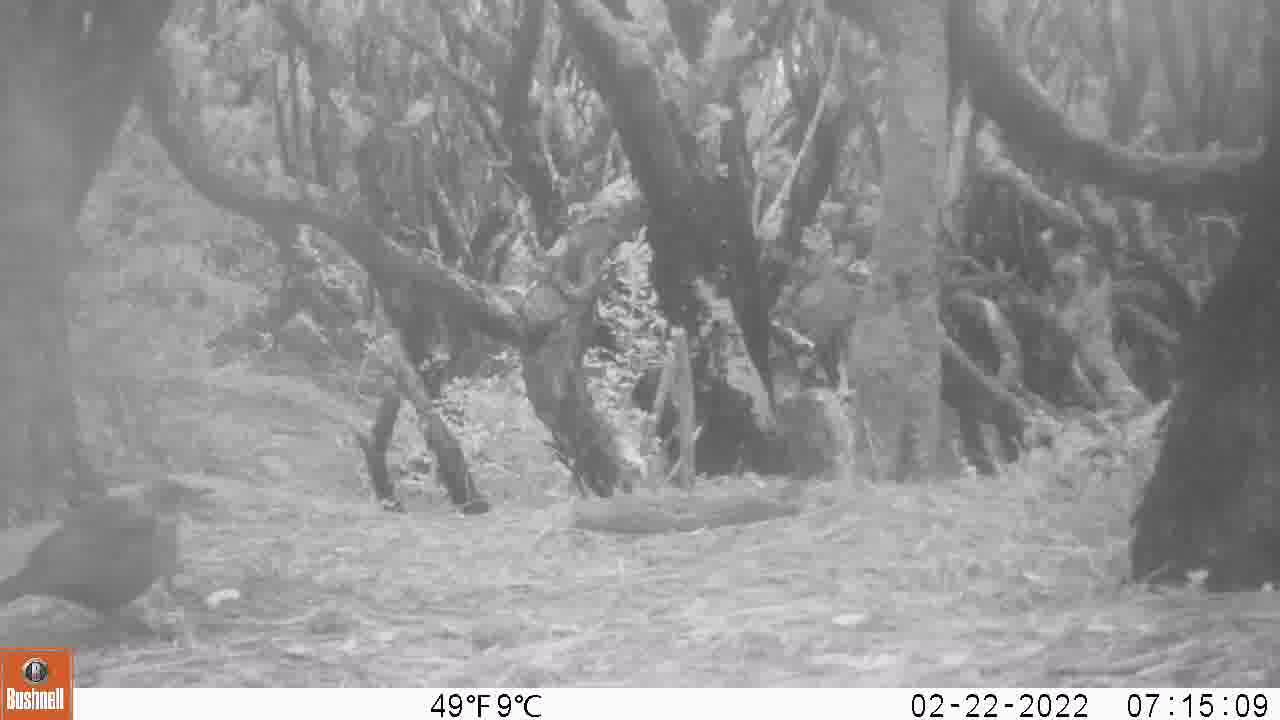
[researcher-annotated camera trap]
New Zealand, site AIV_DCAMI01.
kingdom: Animalia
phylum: Chordata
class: Aves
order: Passeriformes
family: Turdidae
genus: Turdus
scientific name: Turdus merula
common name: eurasian blackbird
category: blackbird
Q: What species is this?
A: Blackbird (eurasian blackbird) (Turdus merula).